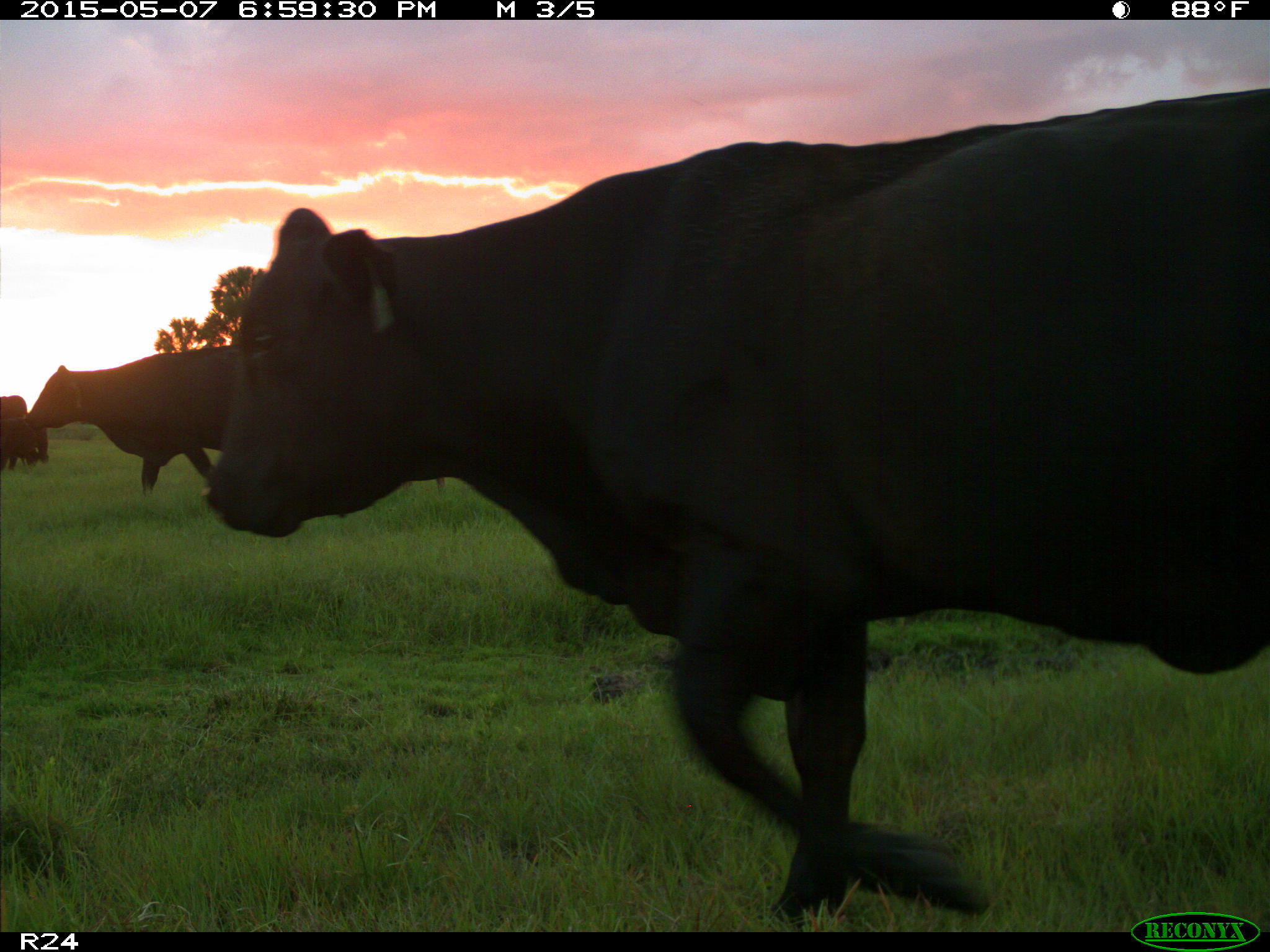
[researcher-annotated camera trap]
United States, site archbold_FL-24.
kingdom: Animalia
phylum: Chordata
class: Mammalia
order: Artiodactyla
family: Bovidae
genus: Bos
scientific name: Bos taurus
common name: domestic cow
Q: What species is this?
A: Bos taurus (domestic cow).